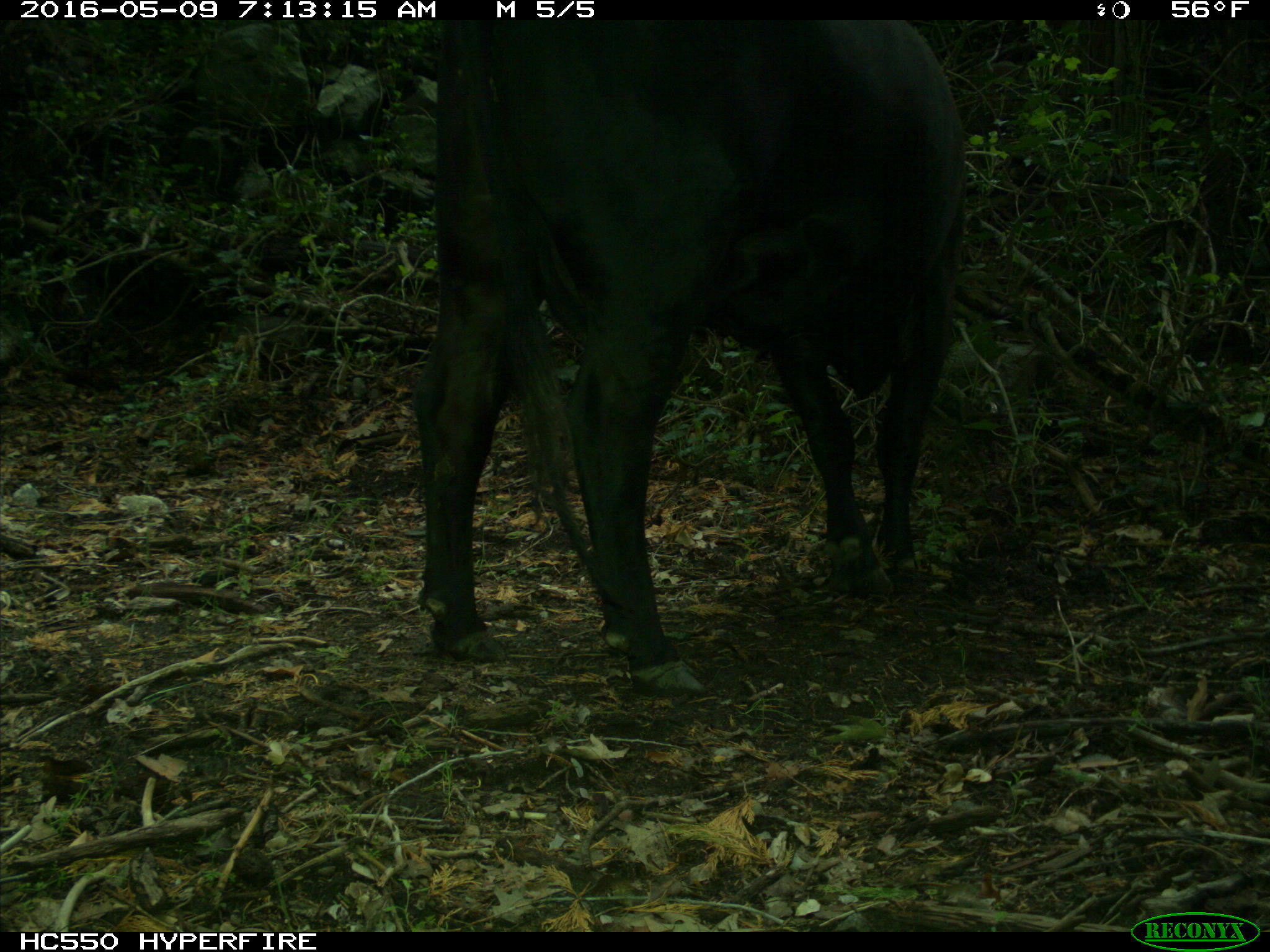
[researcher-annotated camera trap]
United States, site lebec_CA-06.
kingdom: Animalia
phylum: Chordata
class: Mammalia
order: Artiodactyla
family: Bovidae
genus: Bos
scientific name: Bos taurus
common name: domestic cow